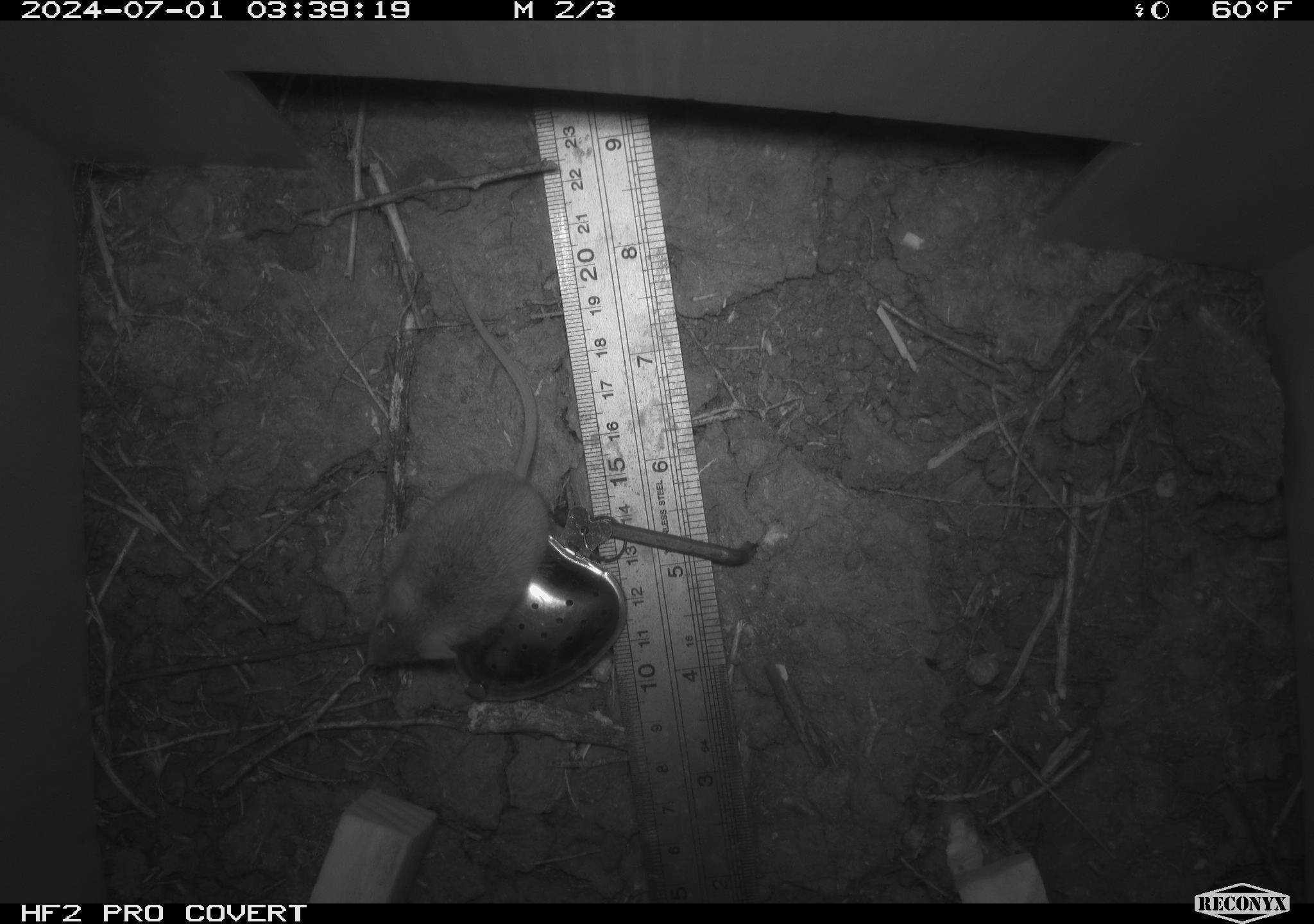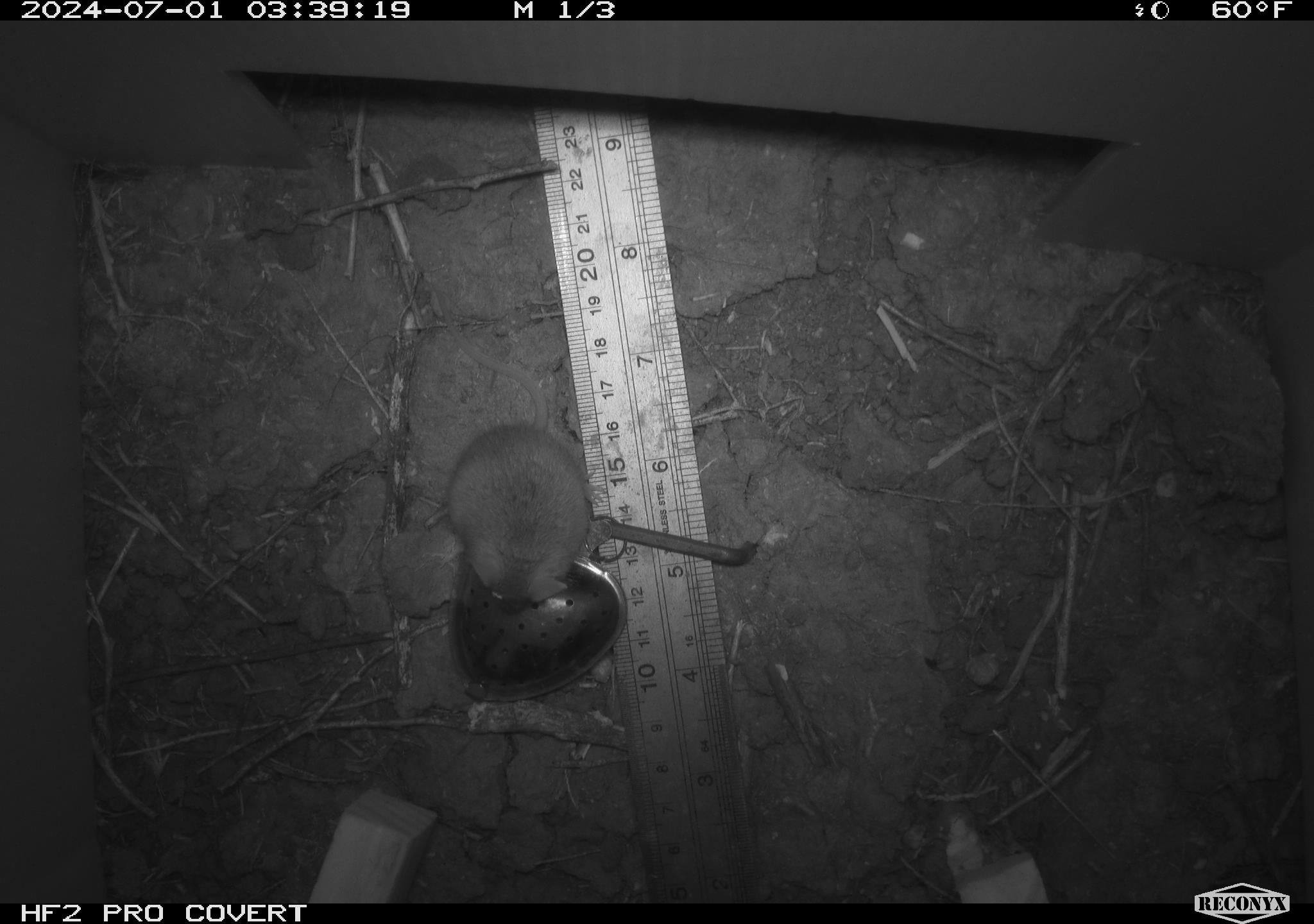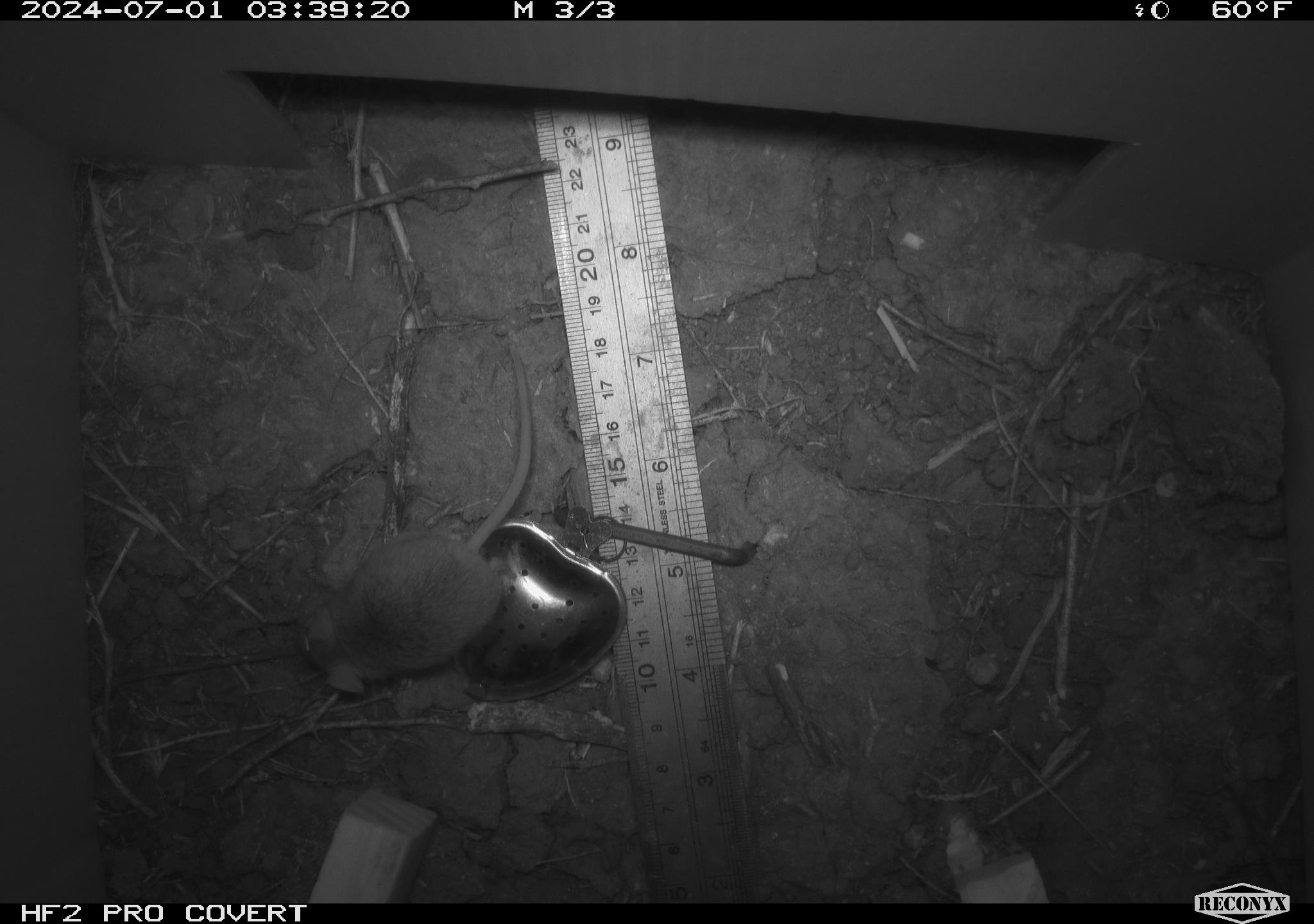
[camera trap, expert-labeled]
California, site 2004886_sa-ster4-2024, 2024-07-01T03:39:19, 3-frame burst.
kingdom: Animalia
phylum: Chordata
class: Mammalia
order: Rodentia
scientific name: Rodentia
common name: mouse species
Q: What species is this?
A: Mouse species (Rodentia).